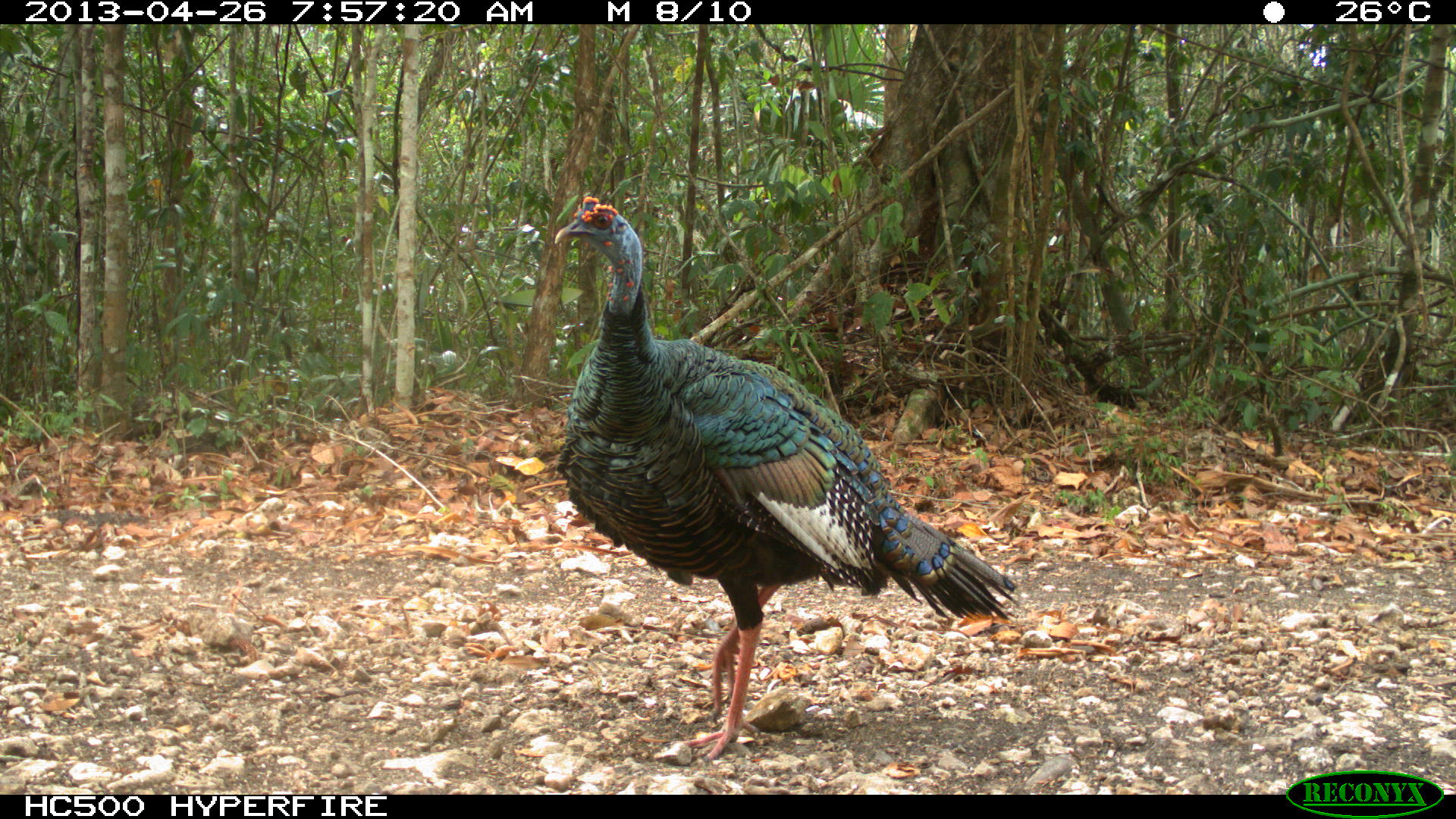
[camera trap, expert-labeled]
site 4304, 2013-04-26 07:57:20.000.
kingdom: Animalia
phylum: Chordata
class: Aves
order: Galliformes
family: Phasianidae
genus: Meleagris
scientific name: Meleagris ocellata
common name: ocellated turkey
Meleagris ocellata (ocellated turkey), count 3.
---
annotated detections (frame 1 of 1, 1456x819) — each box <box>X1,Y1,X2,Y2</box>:
meleagris ocellata: <box>553,197,1020,764</box>